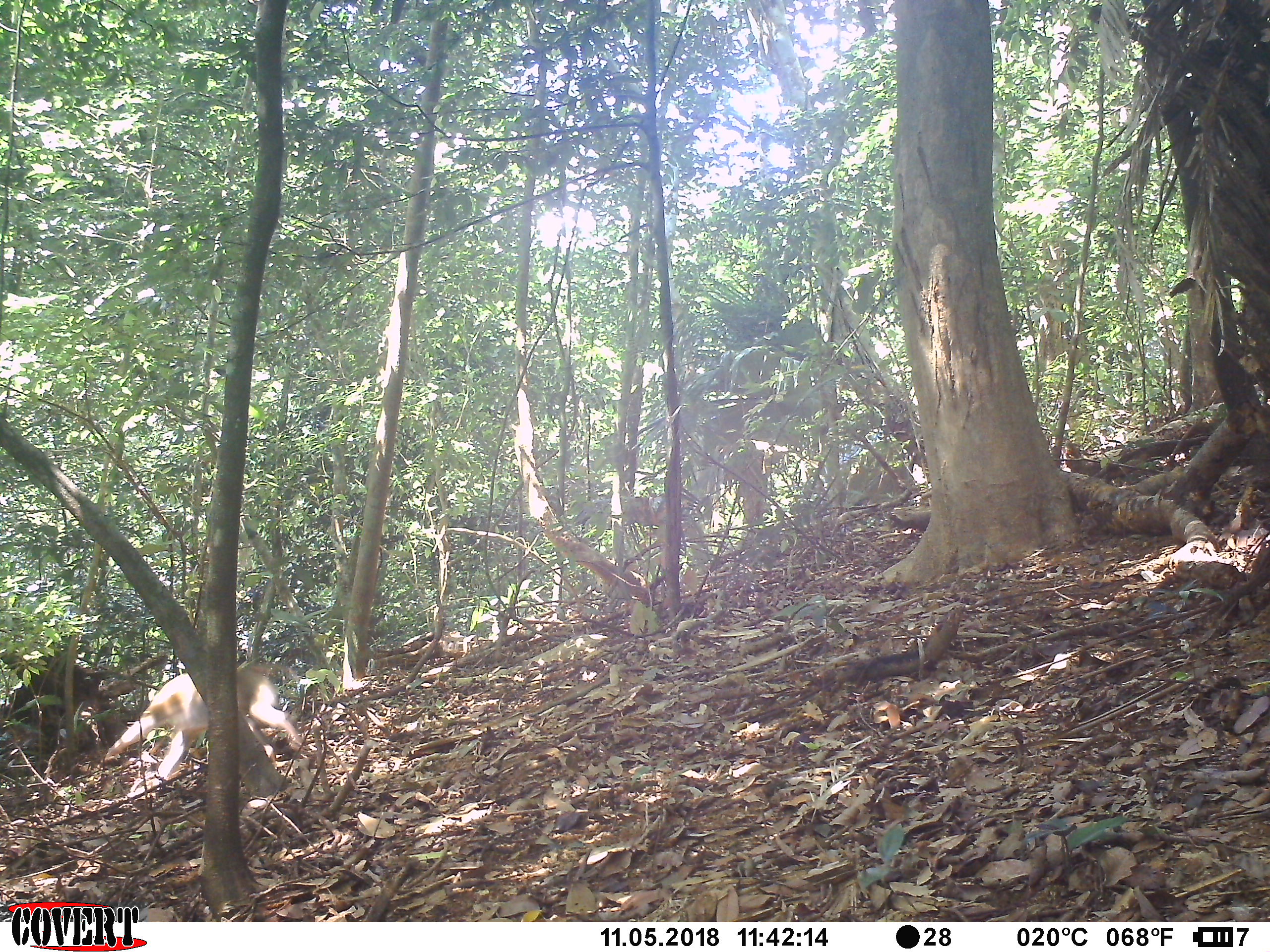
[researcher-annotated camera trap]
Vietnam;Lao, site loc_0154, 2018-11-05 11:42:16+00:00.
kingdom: Animalia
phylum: Chordata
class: Mammalia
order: Primates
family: Cercopithecidae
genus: Macaca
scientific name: Macaca nemestrina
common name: pig-tailed macaque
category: pig tailed macaque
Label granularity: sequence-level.